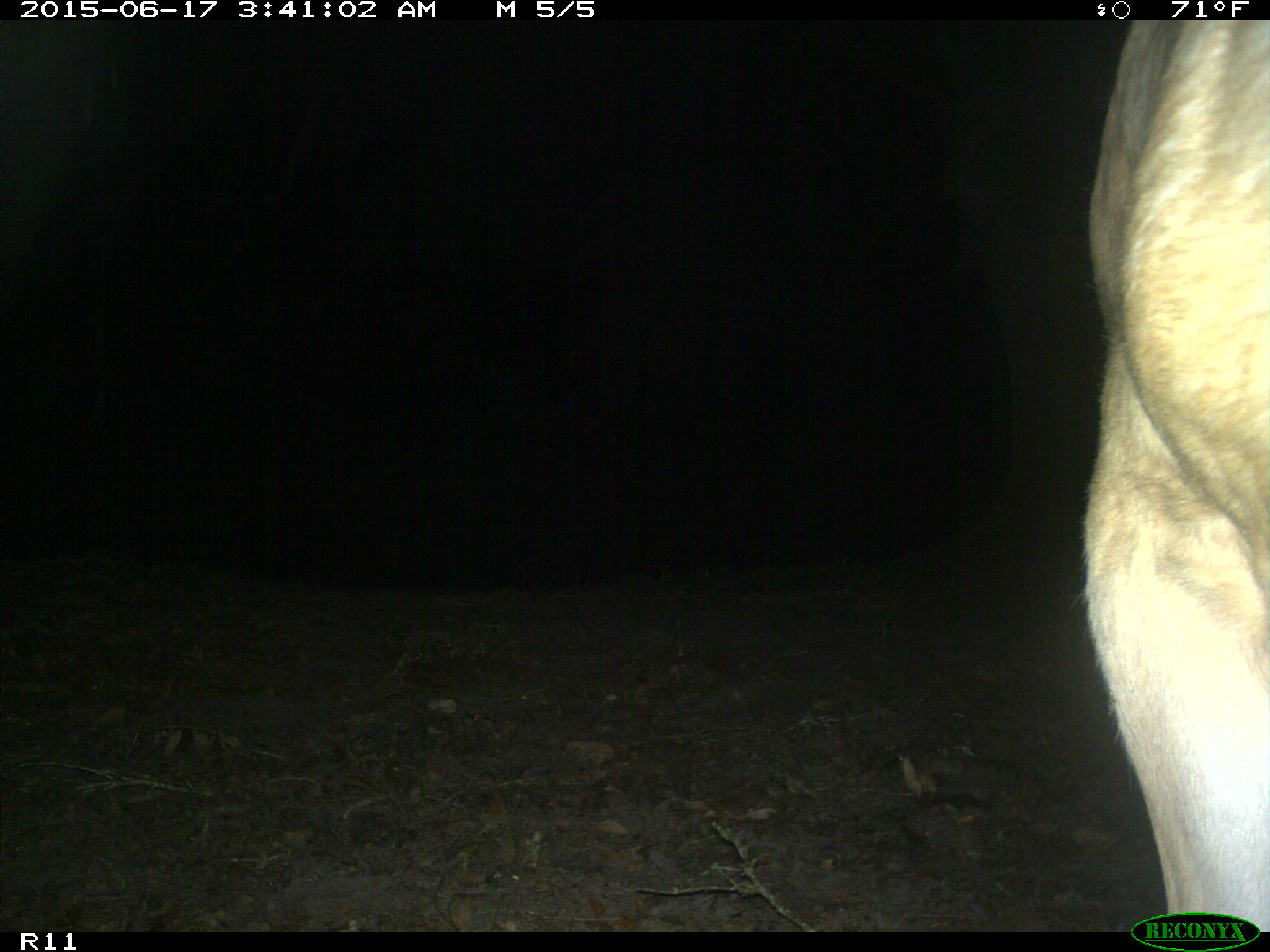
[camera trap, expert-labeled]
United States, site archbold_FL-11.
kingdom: Animalia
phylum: Chordata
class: Mammalia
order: Artiodactyla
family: Bovidae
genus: Bos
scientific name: Bos taurus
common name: domestic cow